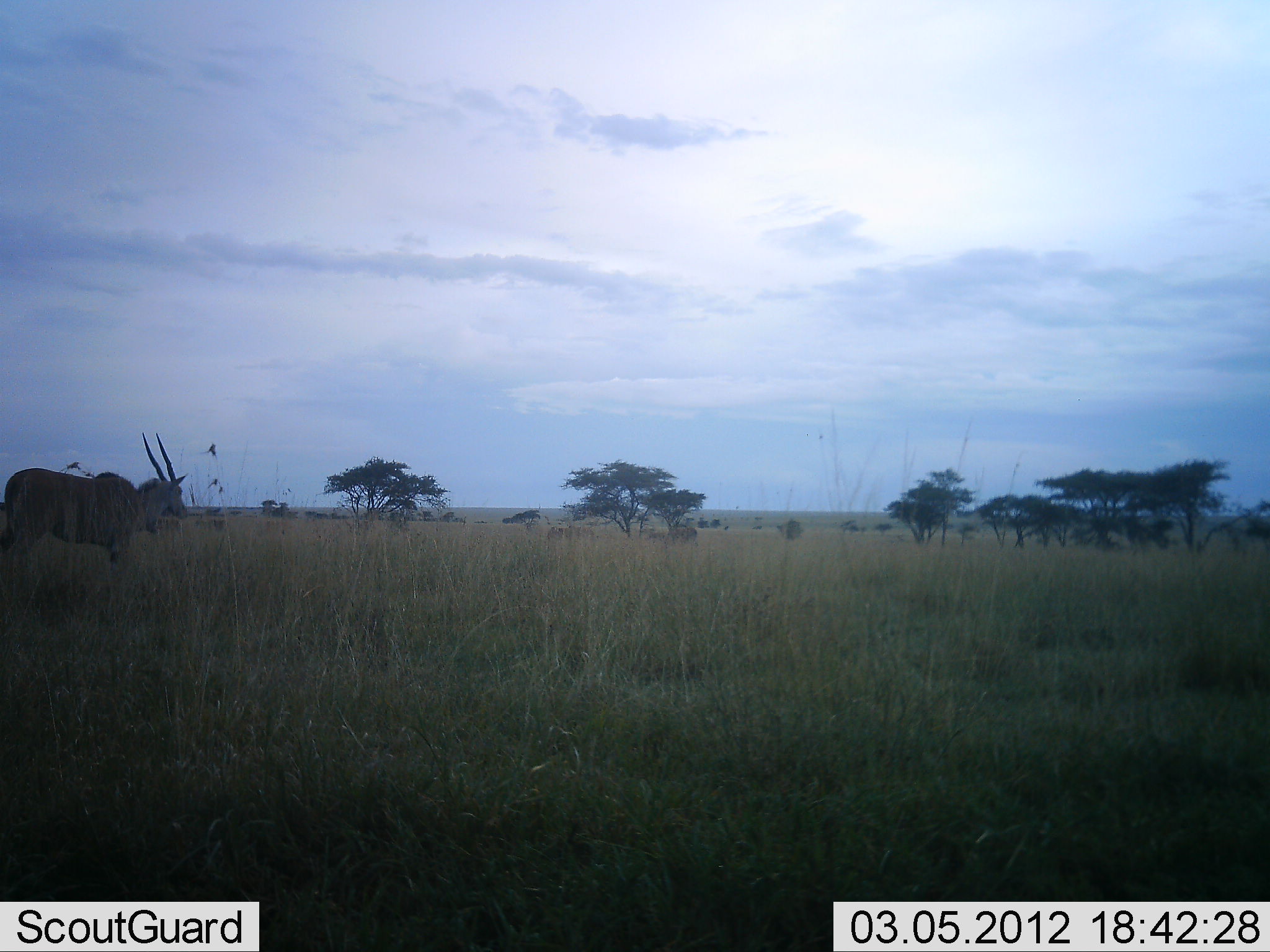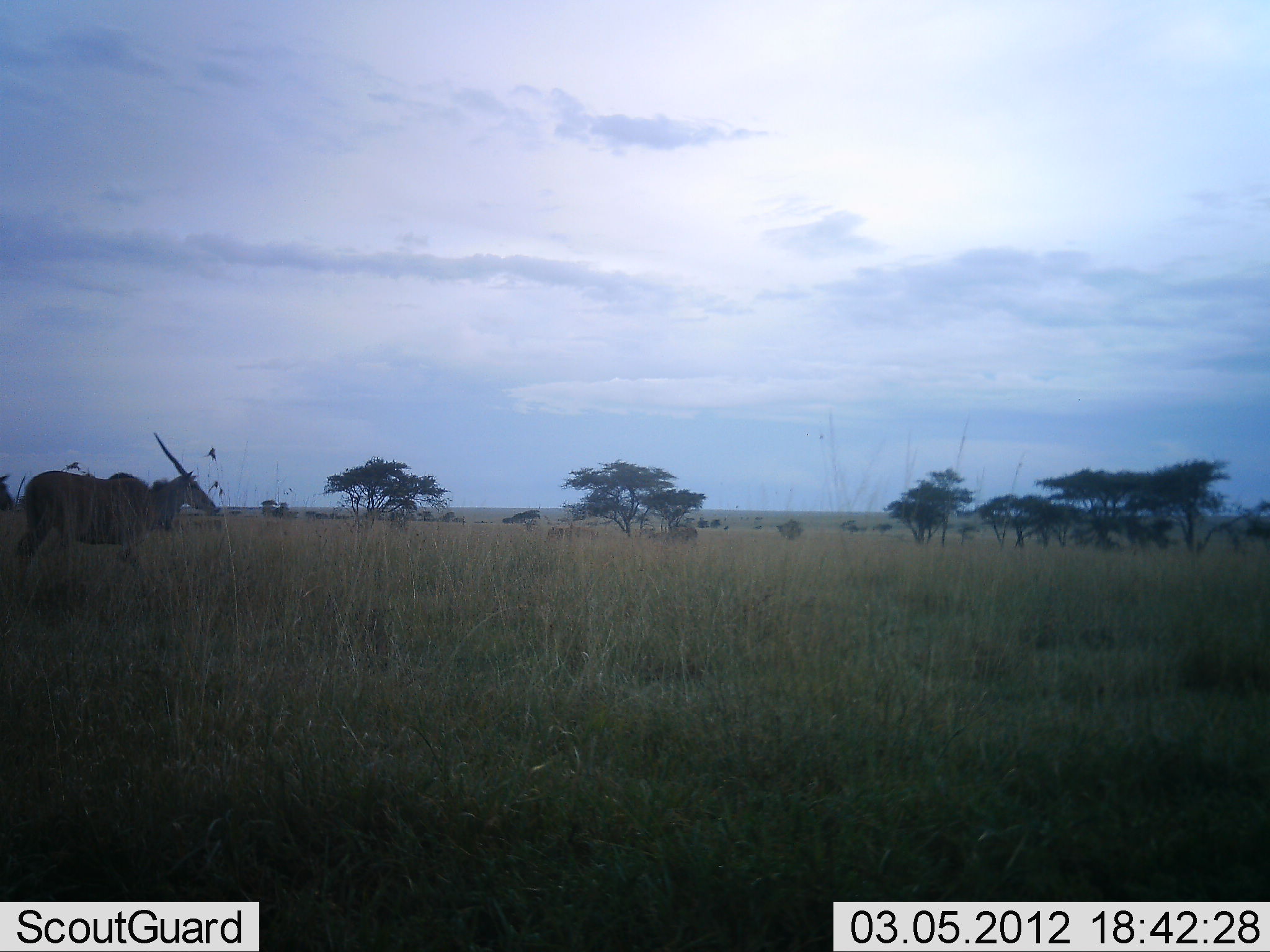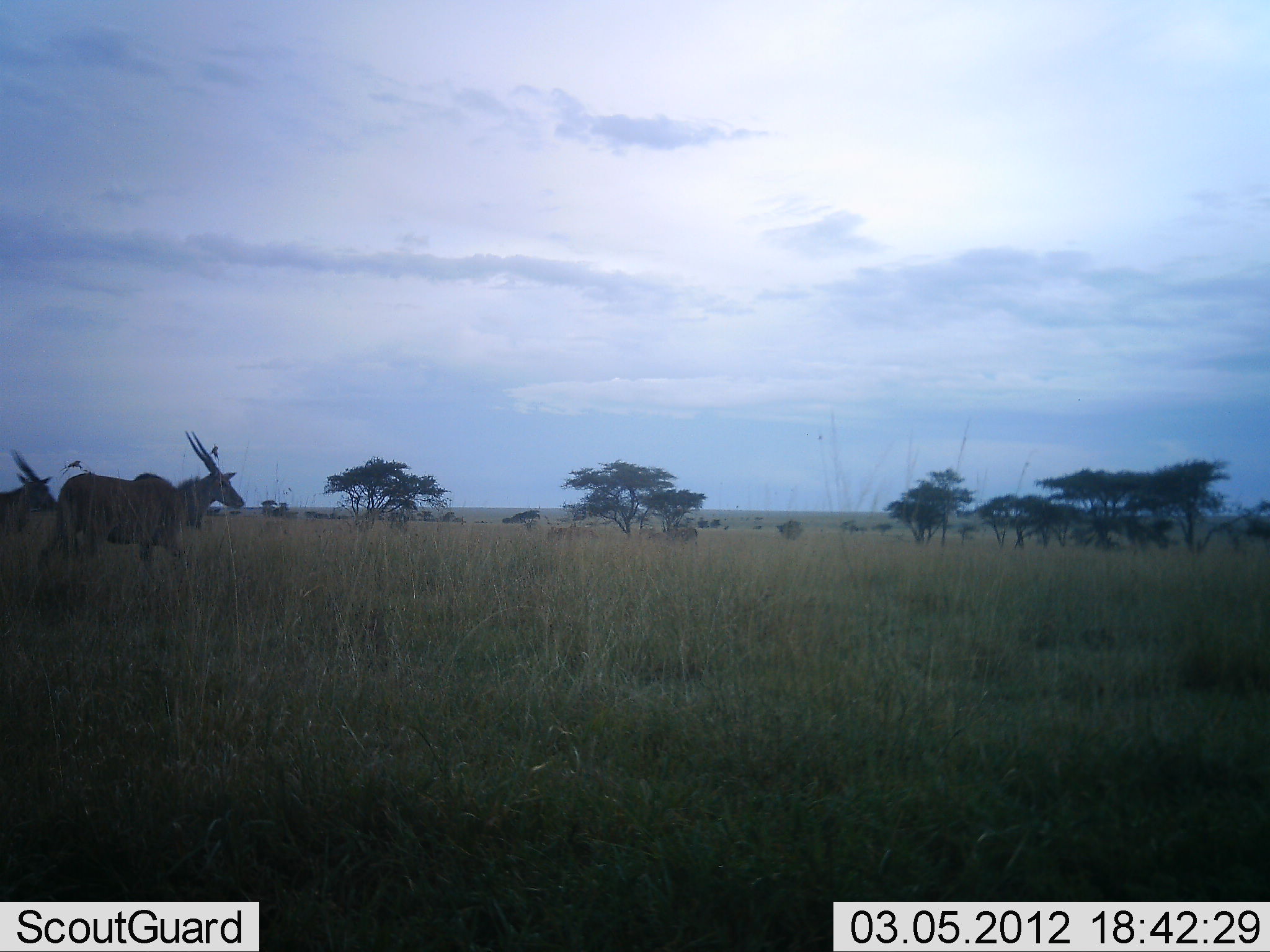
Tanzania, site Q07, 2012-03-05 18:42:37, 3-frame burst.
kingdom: Animalia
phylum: Chordata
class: Mammalia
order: Artiodactyla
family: Bovidae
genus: Tragelaphus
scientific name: Tragelaphus oryx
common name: eland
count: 2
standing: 17%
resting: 0%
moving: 87%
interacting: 0%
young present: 0%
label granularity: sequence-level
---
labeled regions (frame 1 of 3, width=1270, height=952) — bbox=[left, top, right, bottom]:
animal: bbox=[0, 432, 188, 580]; bbox=[646, 526, 697, 548]; bbox=[547, 526, 594, 543]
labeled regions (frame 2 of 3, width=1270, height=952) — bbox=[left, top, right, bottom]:
animal: bbox=[6, 433, 218, 590]; bbox=[544, 526, 596, 546]; bbox=[653, 524, 698, 545]; bbox=[0, 473, 17, 515]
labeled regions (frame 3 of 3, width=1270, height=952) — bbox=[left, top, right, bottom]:
animal: bbox=[39, 430, 245, 572]; bbox=[0, 449, 57, 540]; bbox=[547, 525, 600, 544]; bbox=[650, 527, 698, 547]